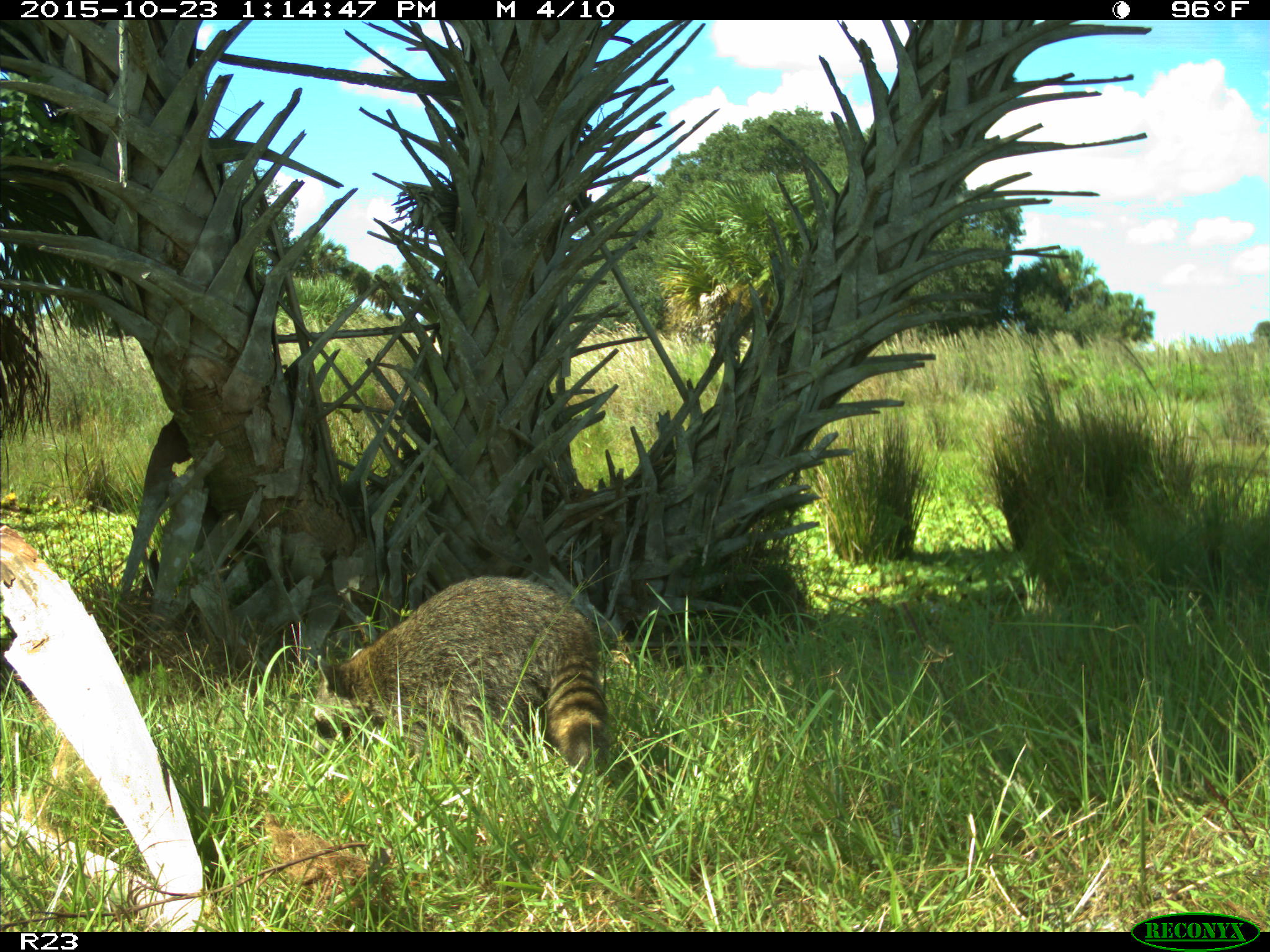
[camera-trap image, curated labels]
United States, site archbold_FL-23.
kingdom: Animalia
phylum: Chordata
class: Mammalia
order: Carnivora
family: Procyonidae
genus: Procyon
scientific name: Procyon lotor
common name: common raccoon